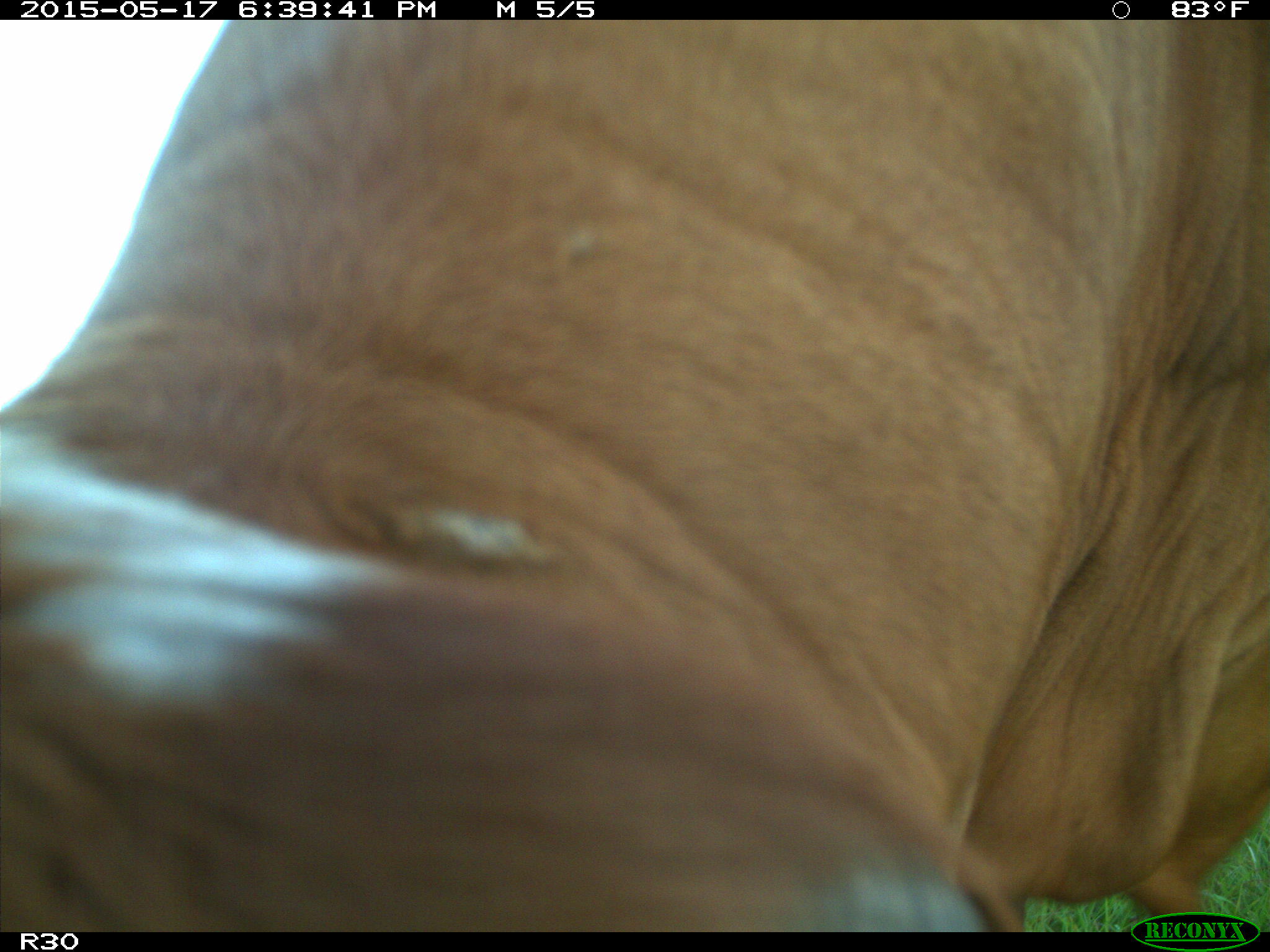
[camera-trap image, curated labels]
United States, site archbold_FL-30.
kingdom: Animalia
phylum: Chordata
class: Mammalia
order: Artiodactyla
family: Bovidae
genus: Bos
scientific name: Bos taurus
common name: domestic cow